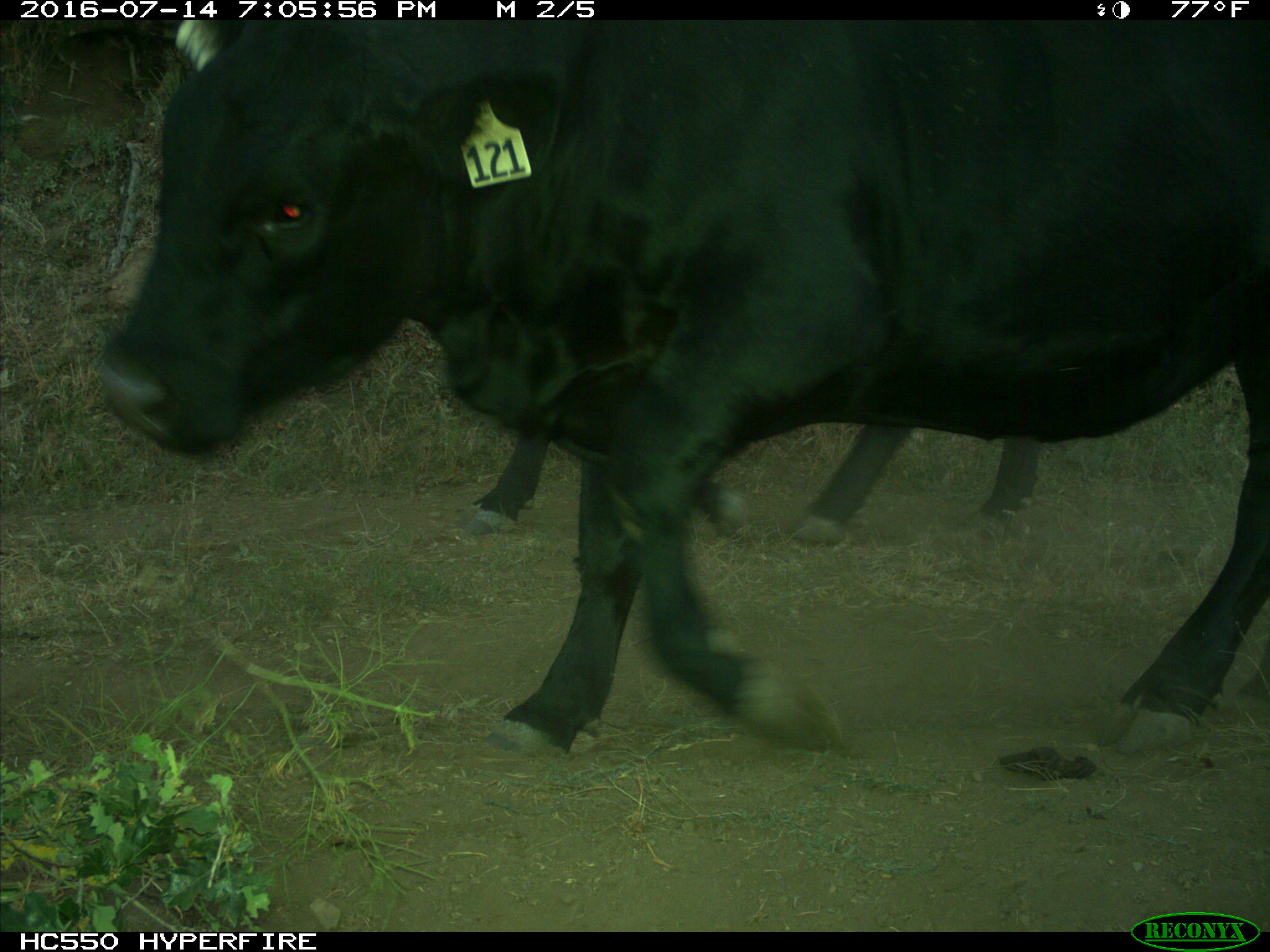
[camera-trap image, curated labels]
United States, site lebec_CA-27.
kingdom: Animalia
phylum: Chordata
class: Mammalia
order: Artiodactyla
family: Bovidae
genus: Bos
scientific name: Bos taurus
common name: domestic cow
Bos taurus (domestic cow).